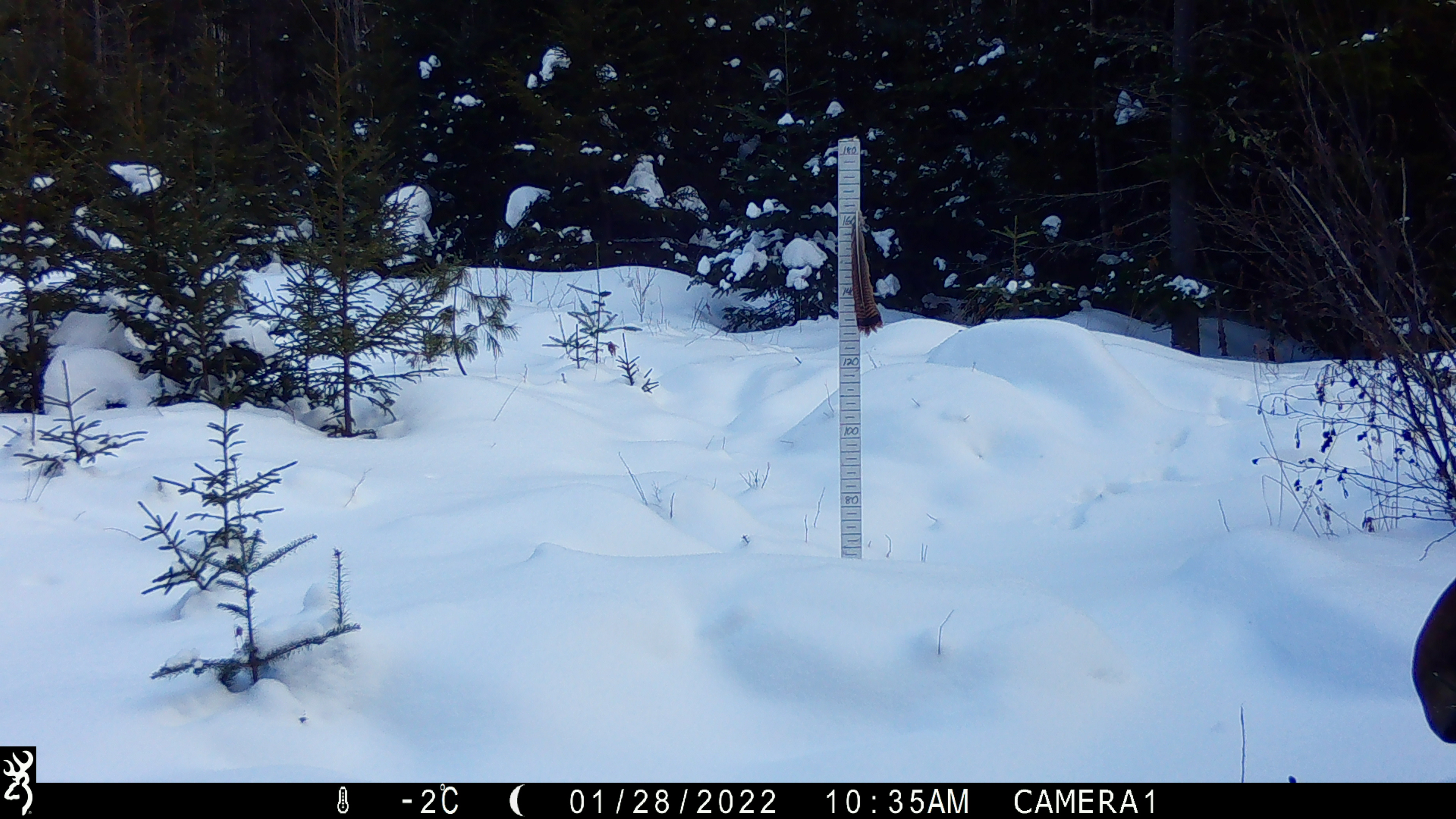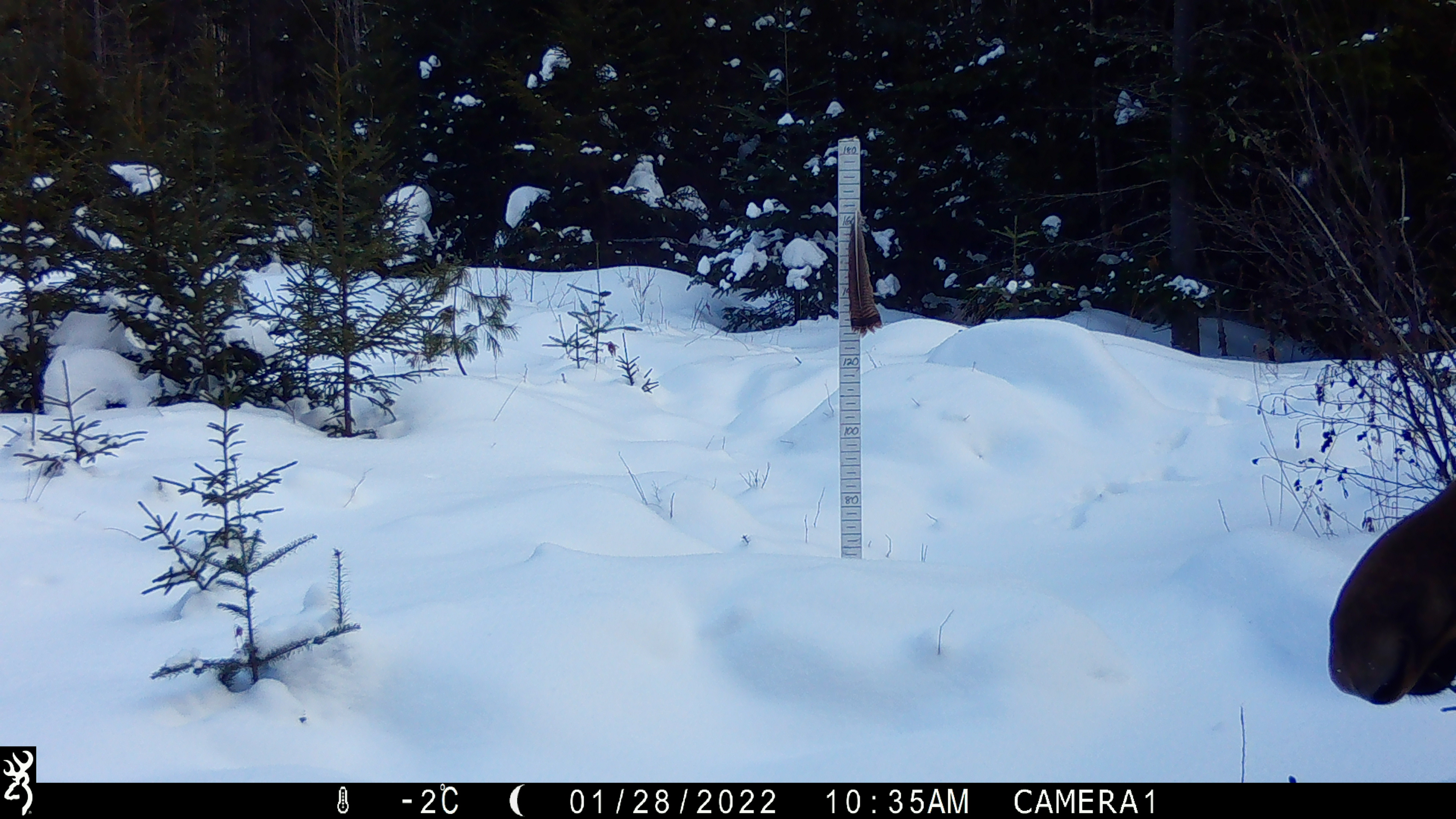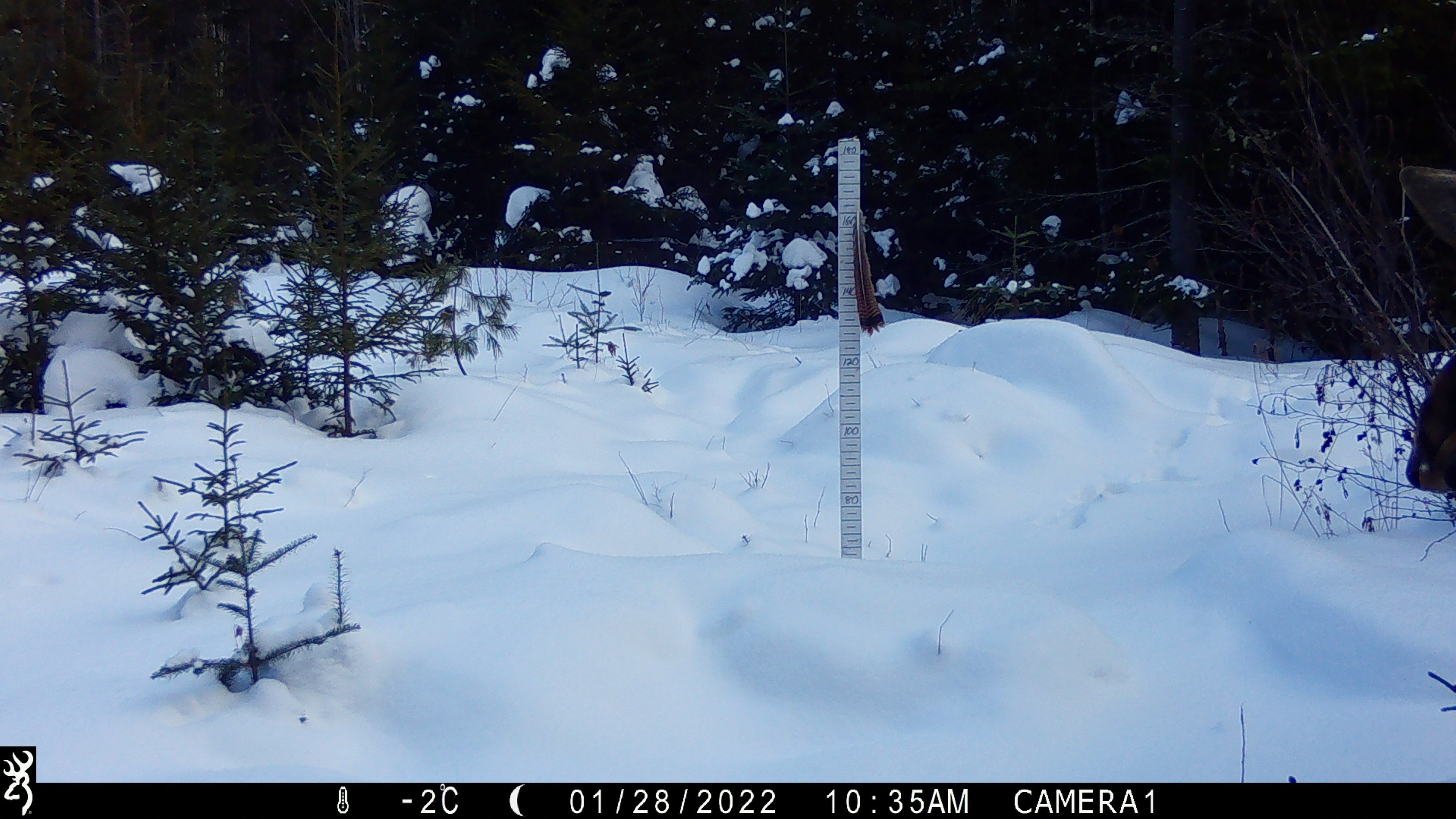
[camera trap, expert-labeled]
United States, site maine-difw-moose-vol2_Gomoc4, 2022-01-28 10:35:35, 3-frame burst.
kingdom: Animalia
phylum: Chordata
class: Mammalia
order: Artiodactyla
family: Cervidae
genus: Alces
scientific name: Alces alces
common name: moose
Moose (Alces alces).